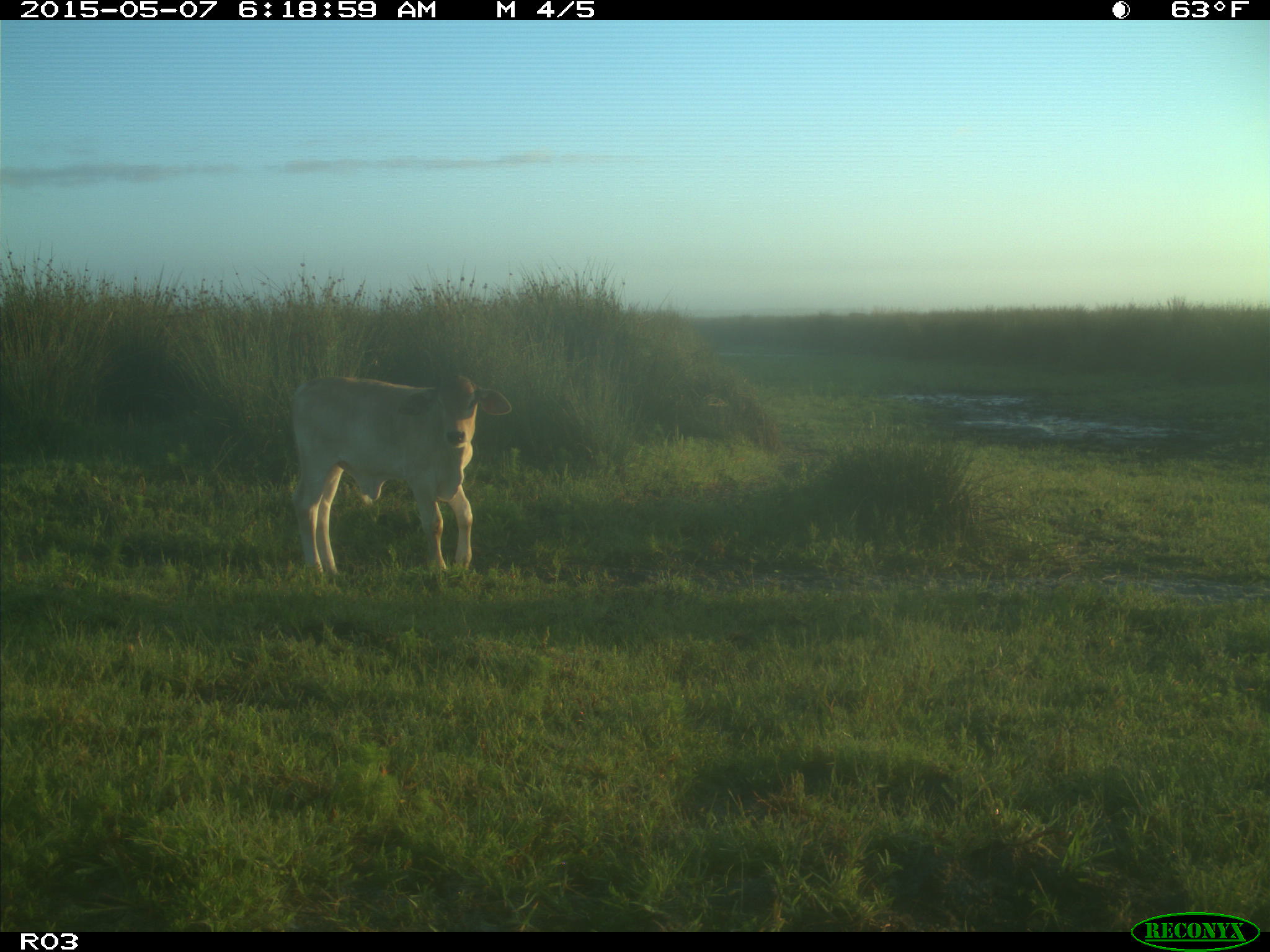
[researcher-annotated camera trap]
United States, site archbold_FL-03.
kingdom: Animalia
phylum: Chordata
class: Mammalia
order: Artiodactyla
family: Bovidae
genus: Bos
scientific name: Bos taurus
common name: domestic cow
Bos taurus (domestic cow).